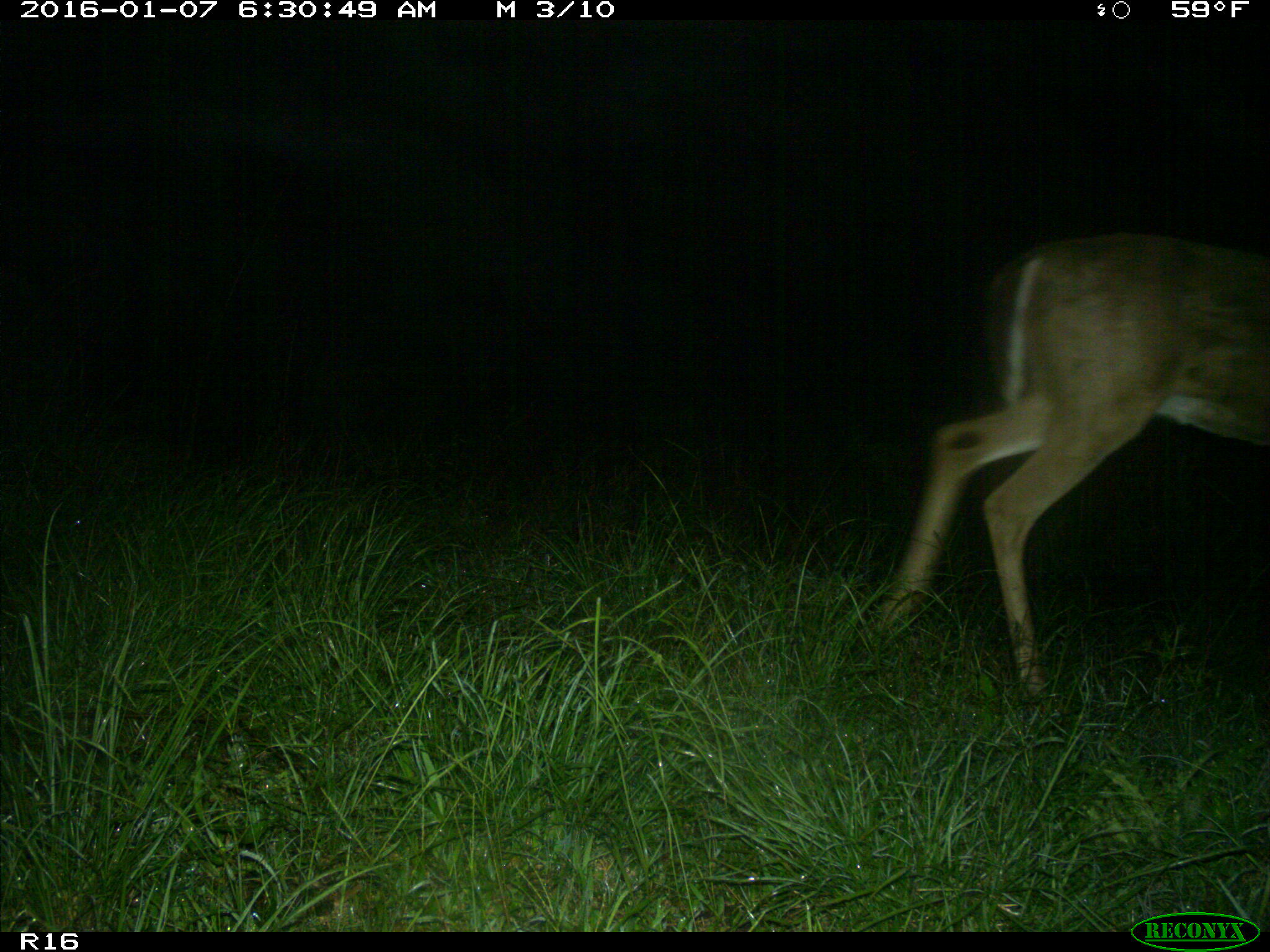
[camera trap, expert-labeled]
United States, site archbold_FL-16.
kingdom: Animalia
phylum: Chordata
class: Mammalia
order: Artiodactyla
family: Cervidae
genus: Odocoileus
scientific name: Odocoileus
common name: deer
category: unidentified deer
Unidentified deer (deer) (Odocoileus).